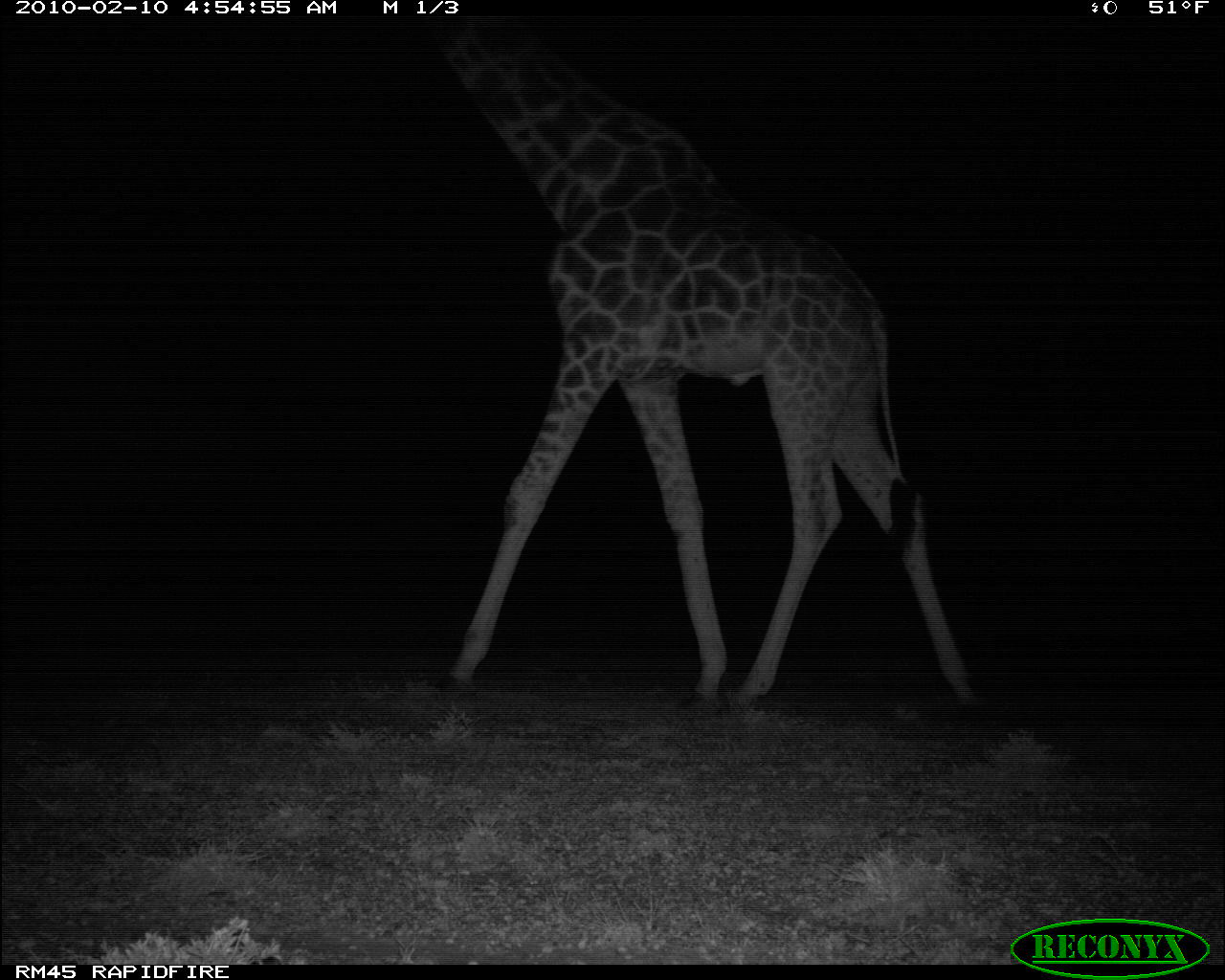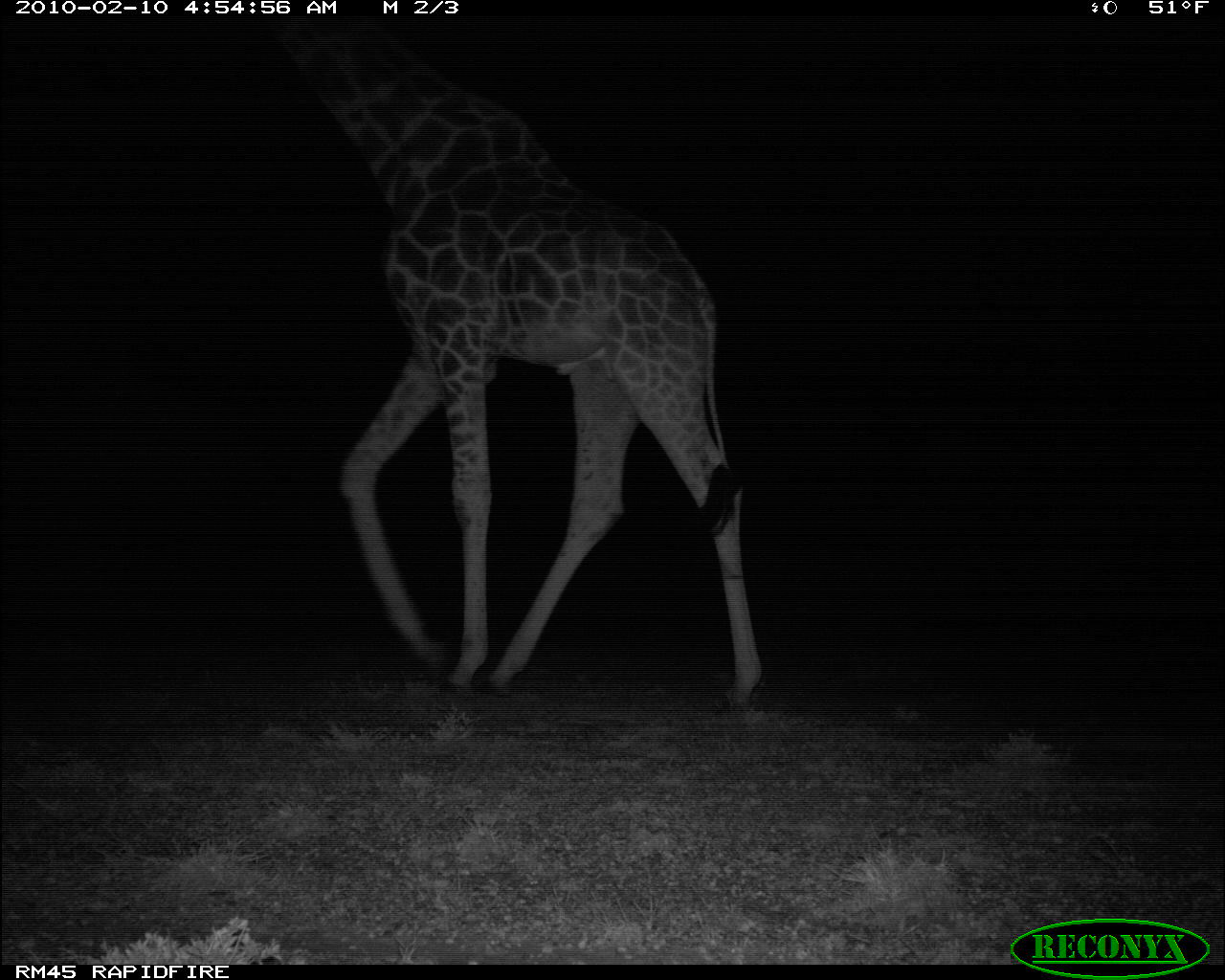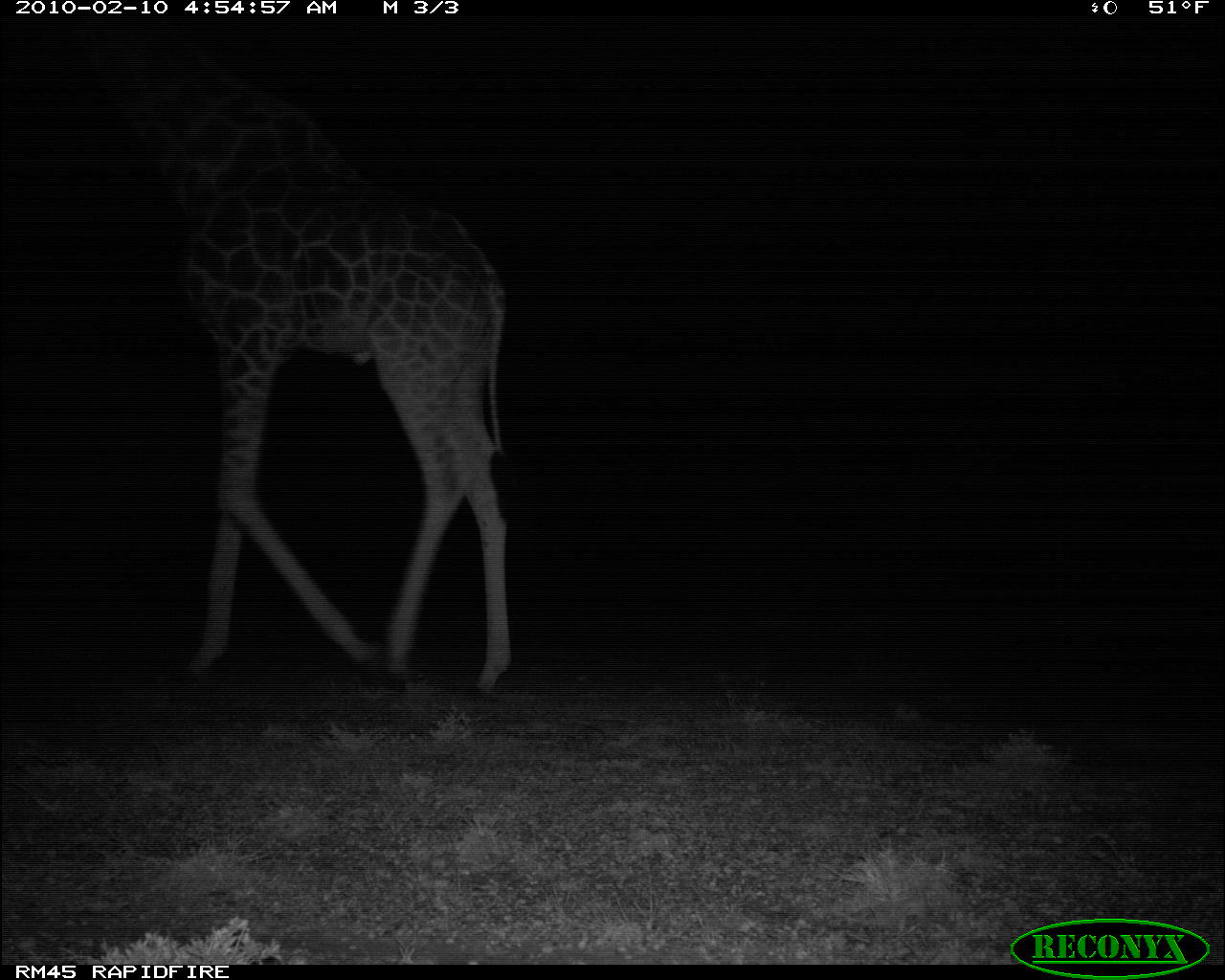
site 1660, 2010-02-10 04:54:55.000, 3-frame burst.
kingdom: Animalia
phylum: Chordata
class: Mammalia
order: Artiodactyla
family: Giraffidae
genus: Giraffa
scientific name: Giraffa camelopardalis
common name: giraffe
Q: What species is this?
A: Giraffa camelopardalis (giraffe).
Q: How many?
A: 1.